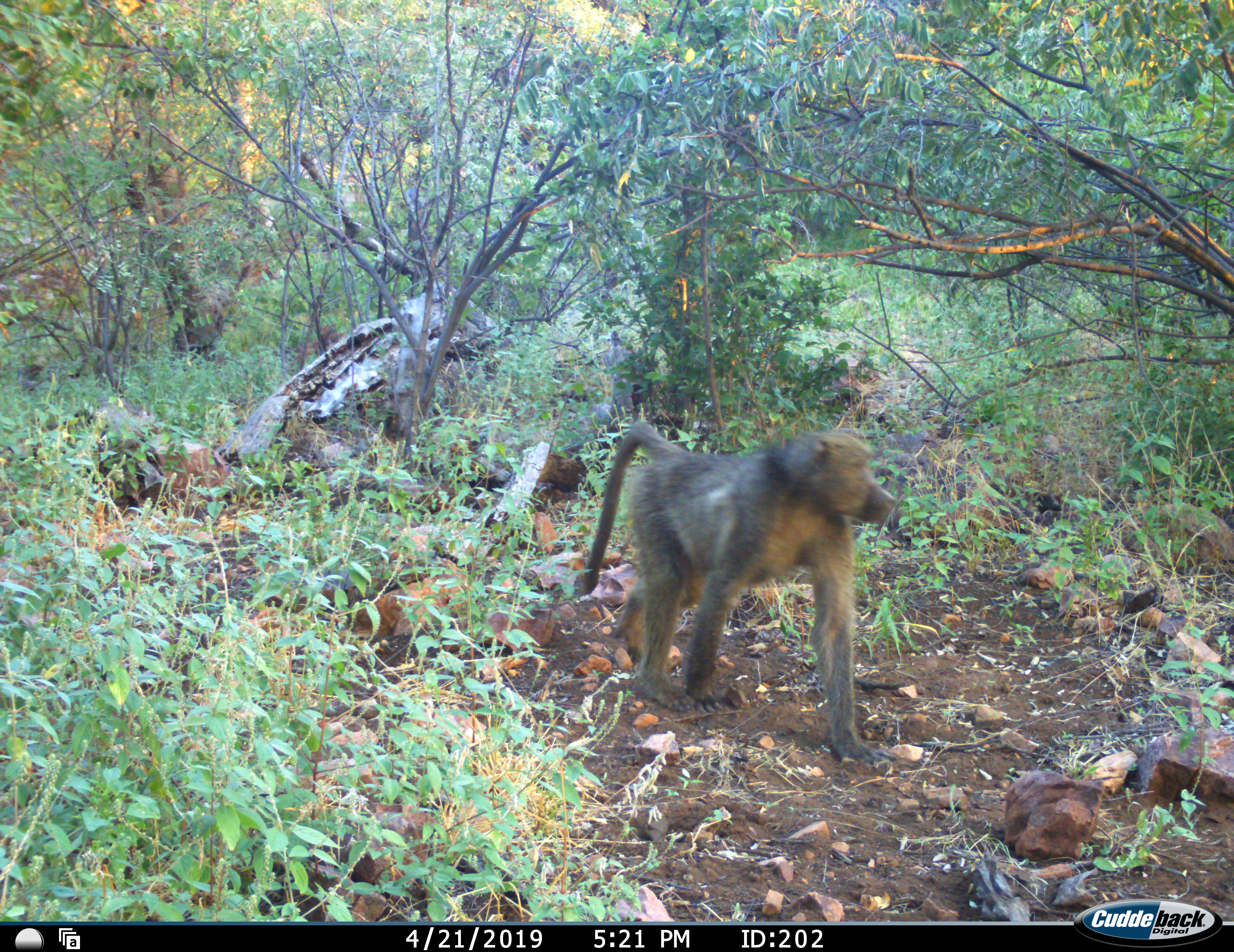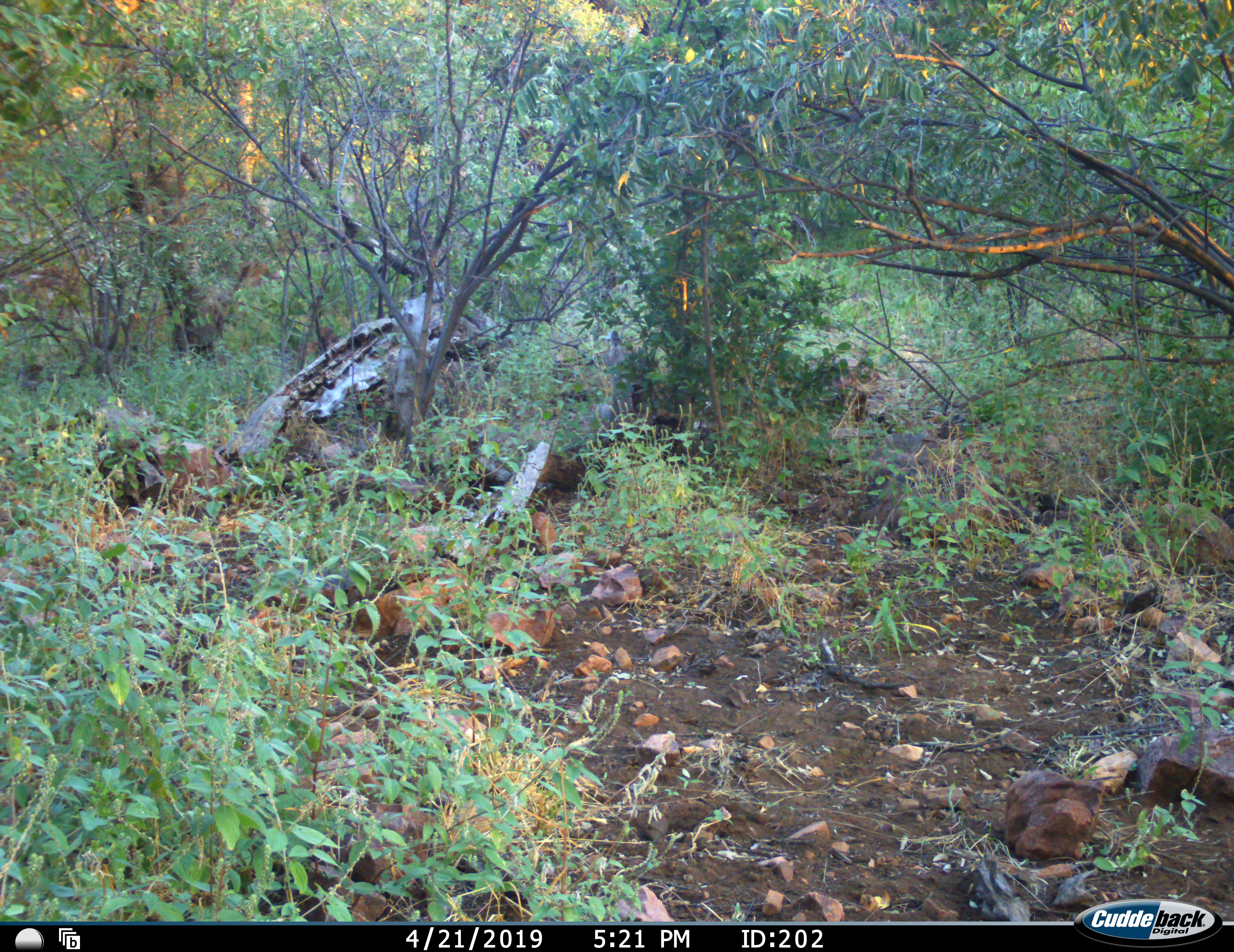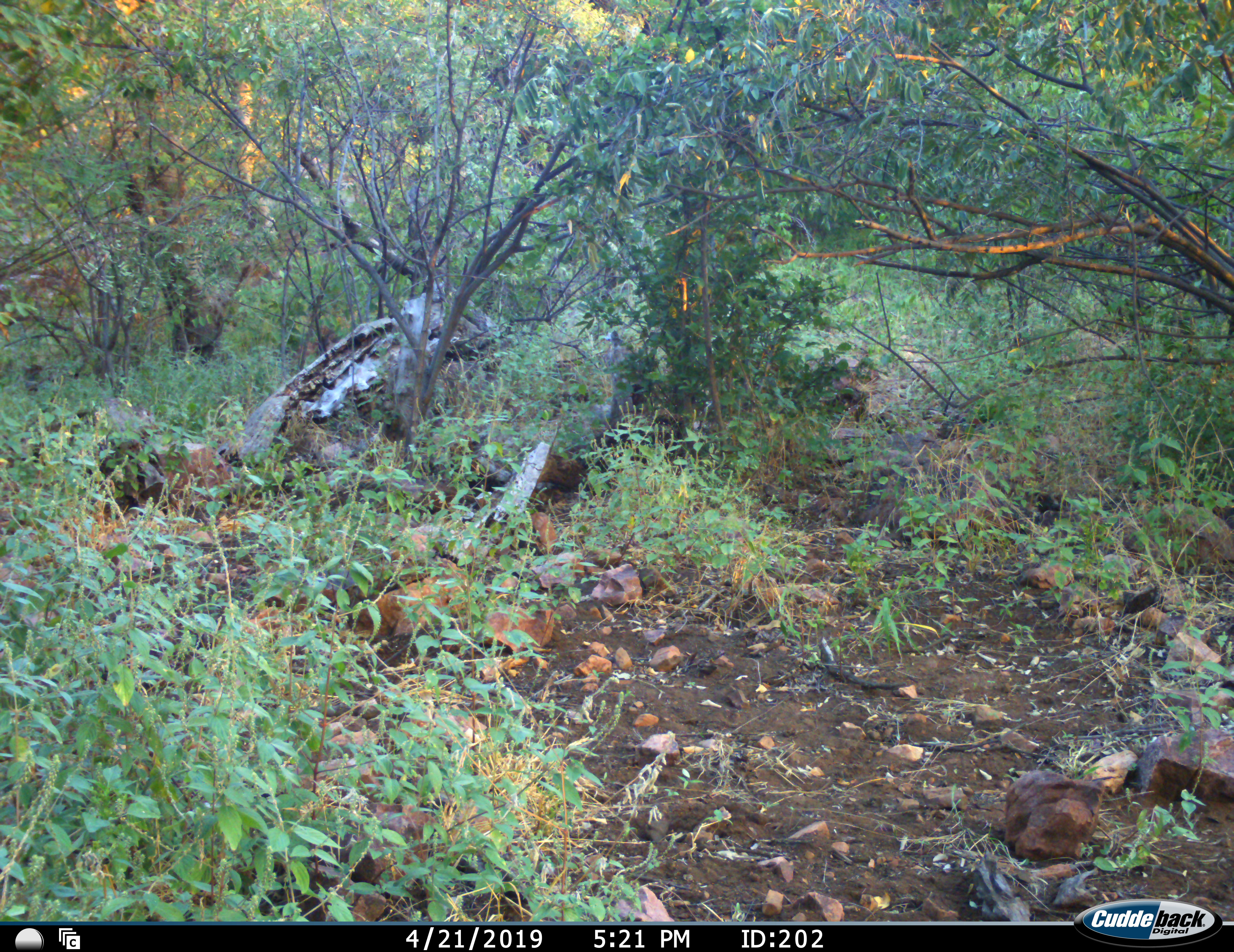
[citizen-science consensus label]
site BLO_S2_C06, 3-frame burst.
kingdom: Animalia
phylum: Chordata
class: Mammalia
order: Primates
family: Cercopithecidae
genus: Papio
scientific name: Papio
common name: baboon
Baboon (Papio), count 1. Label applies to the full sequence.